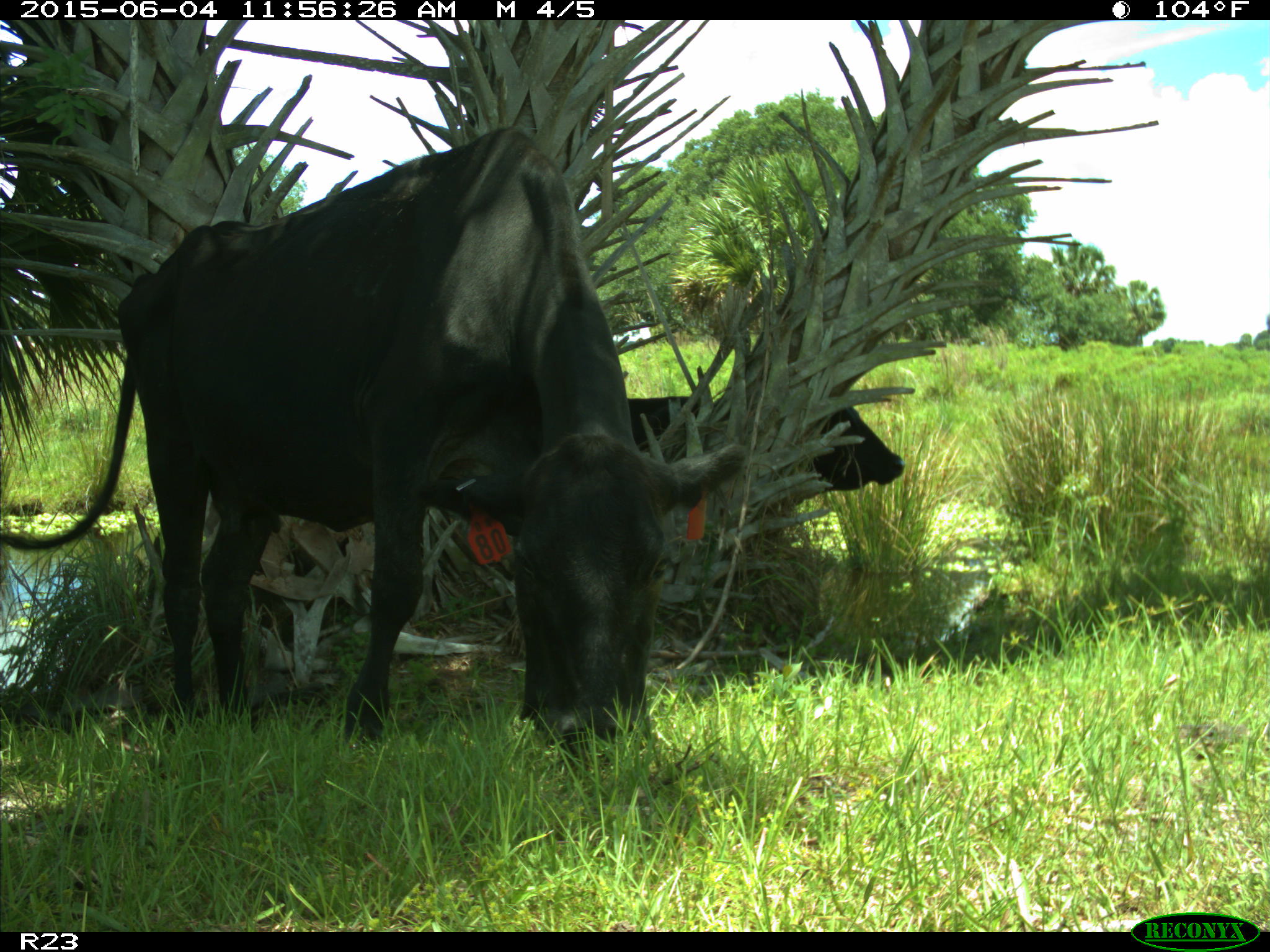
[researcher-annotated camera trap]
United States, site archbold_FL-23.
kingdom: Animalia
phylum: Chordata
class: Mammalia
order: Artiodactyla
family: Bovidae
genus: Bos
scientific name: Bos taurus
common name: domestic cow